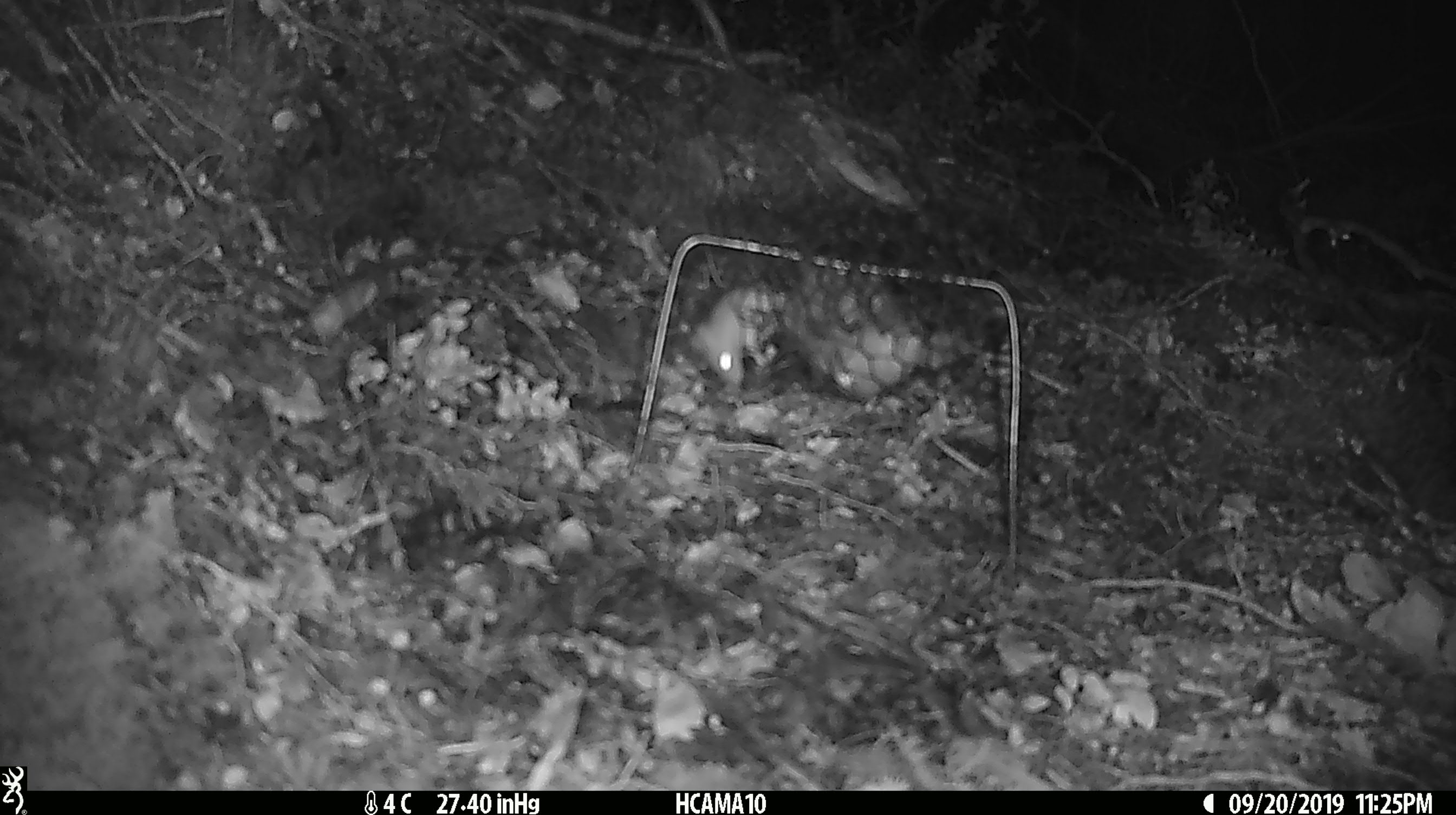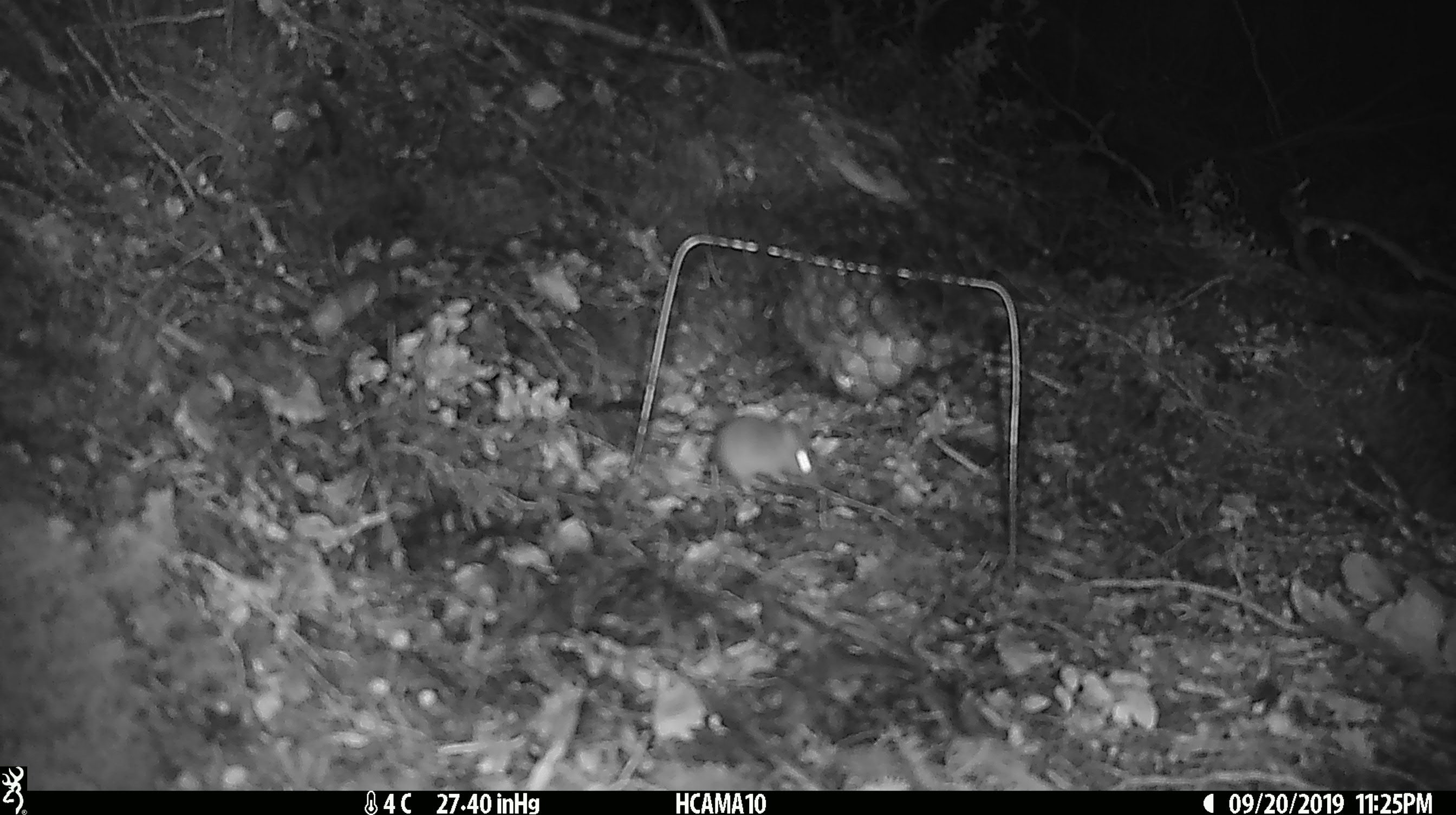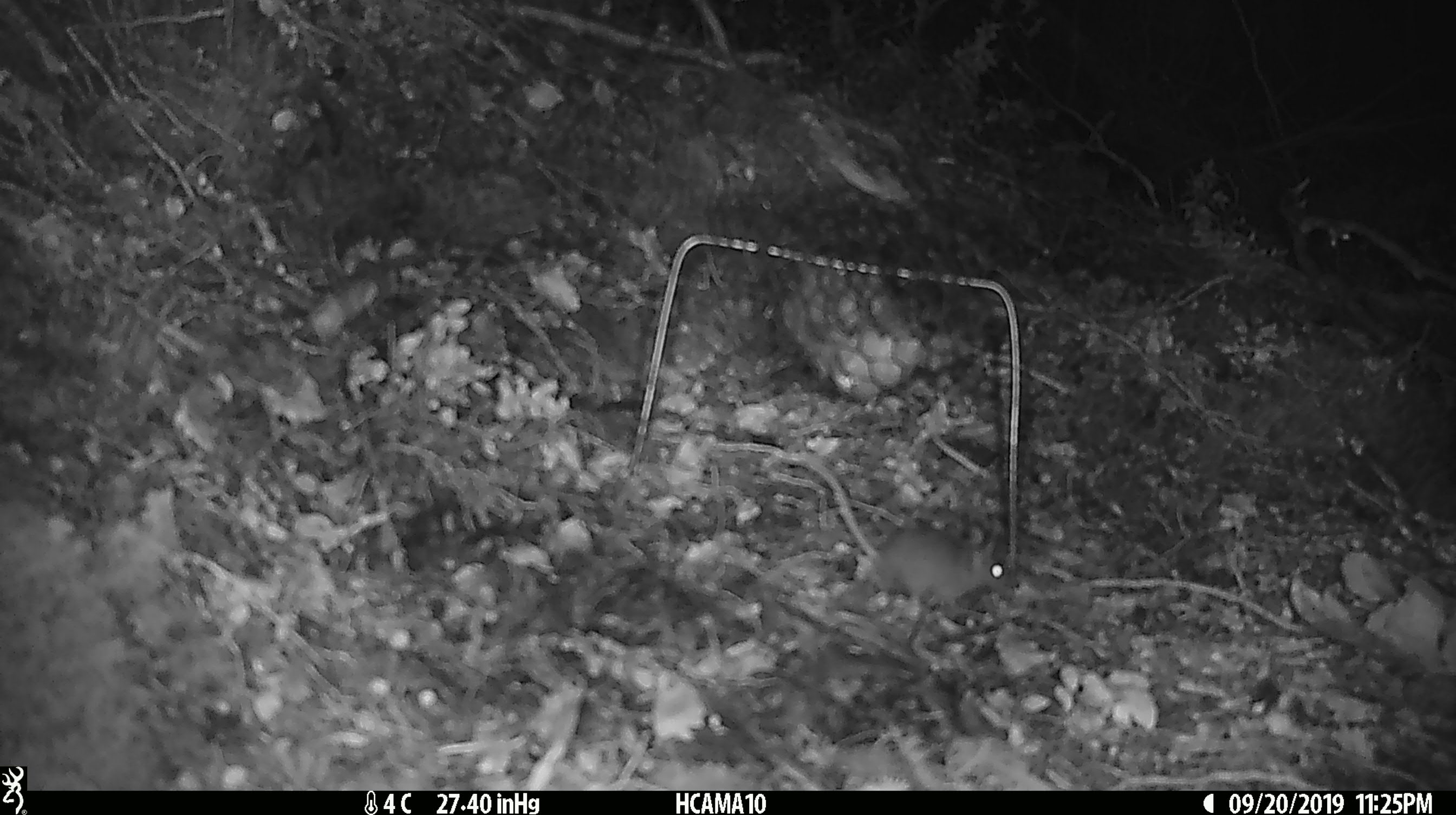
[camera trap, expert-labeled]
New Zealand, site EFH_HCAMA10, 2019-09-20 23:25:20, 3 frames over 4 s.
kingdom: Animalia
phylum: Chordata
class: Mammalia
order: Rodentia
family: Muridae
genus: Mus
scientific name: Mus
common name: mouse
Mouse (Mus).